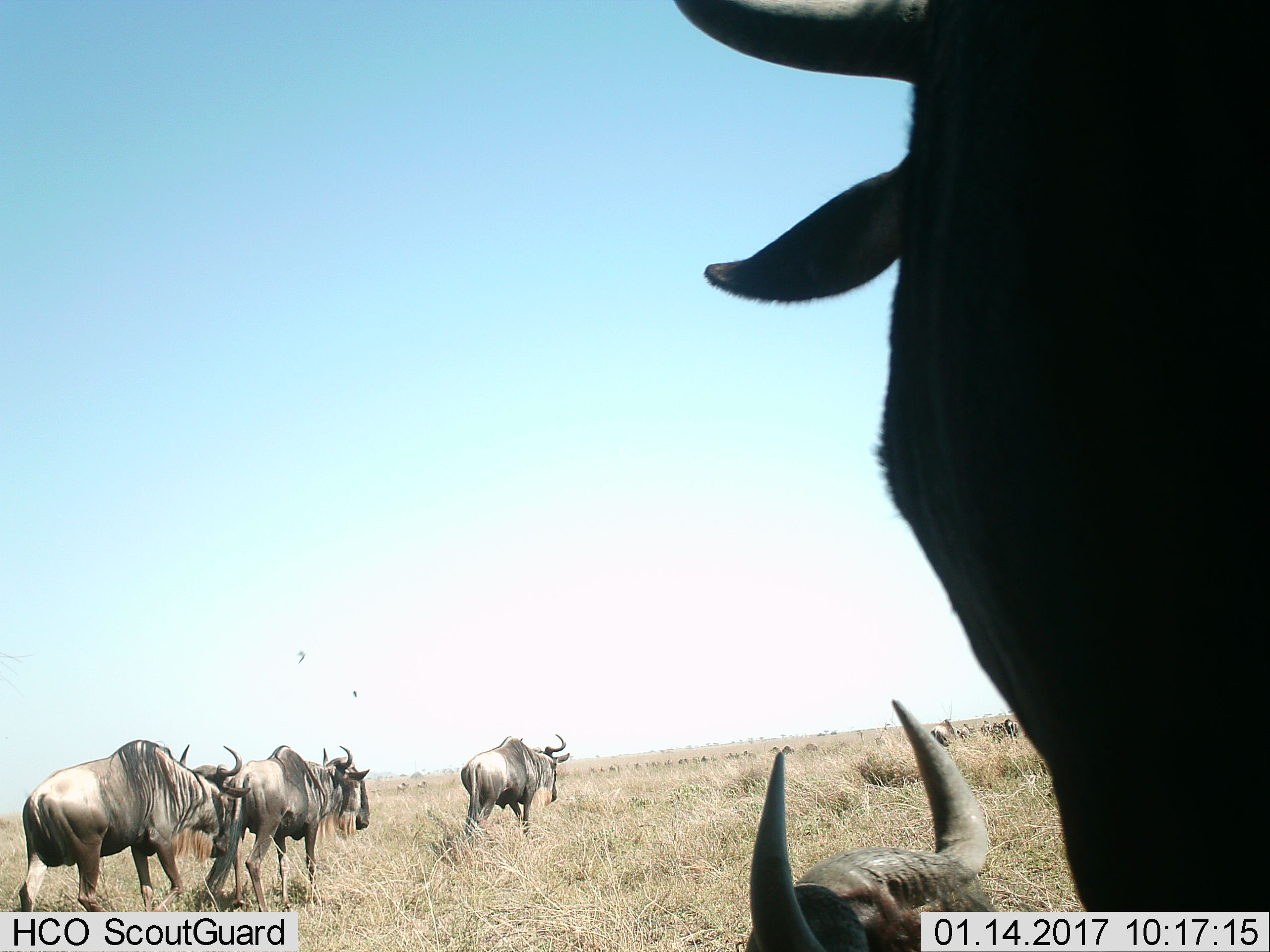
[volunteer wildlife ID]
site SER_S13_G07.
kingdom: Animalia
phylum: Chordata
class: Mammalia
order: Artiodactyla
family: Bovidae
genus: Connochaetes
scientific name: Connochaetes taurinus taurinus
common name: blue wildebeest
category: wildebeestblue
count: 11-50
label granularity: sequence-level